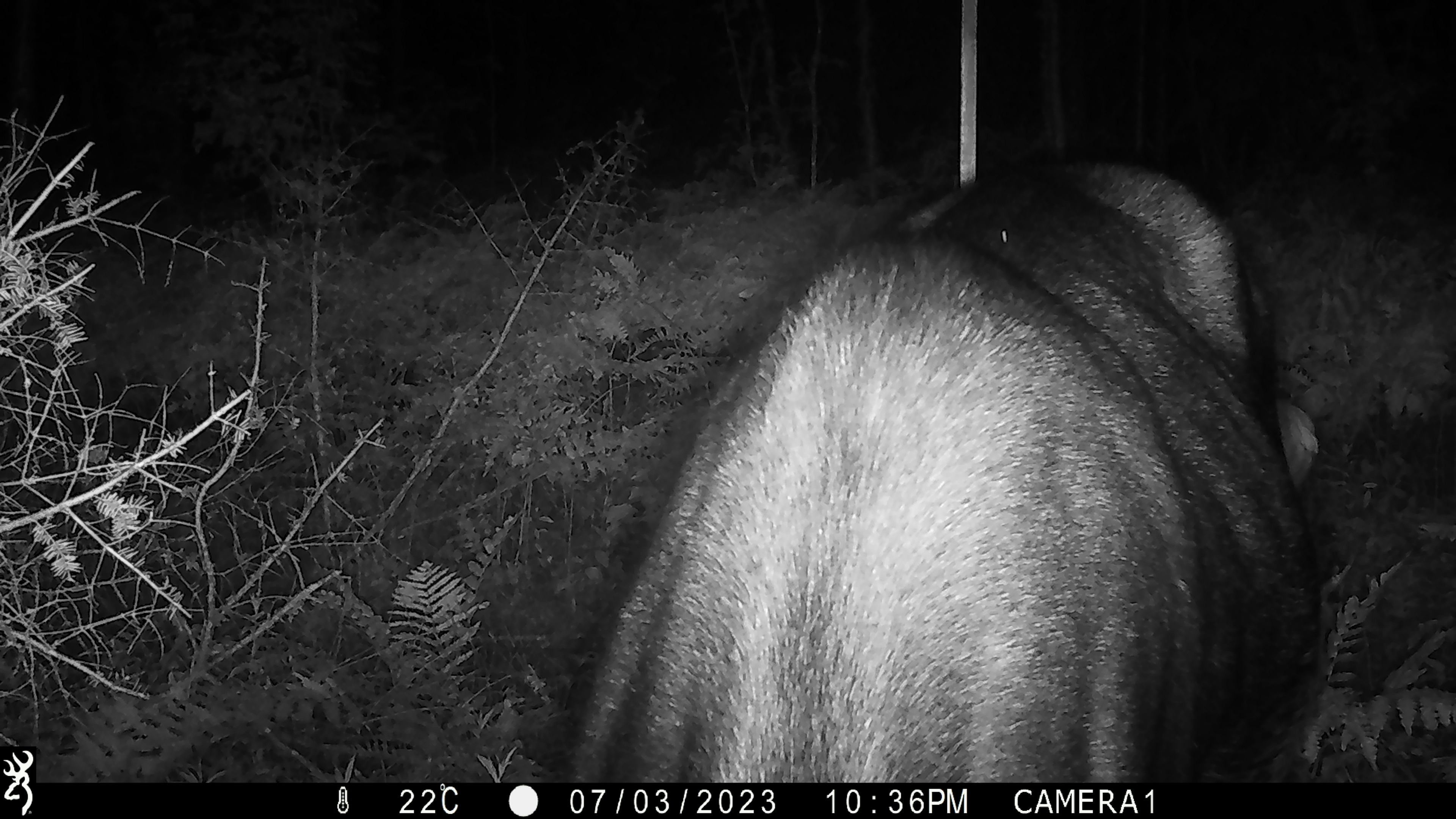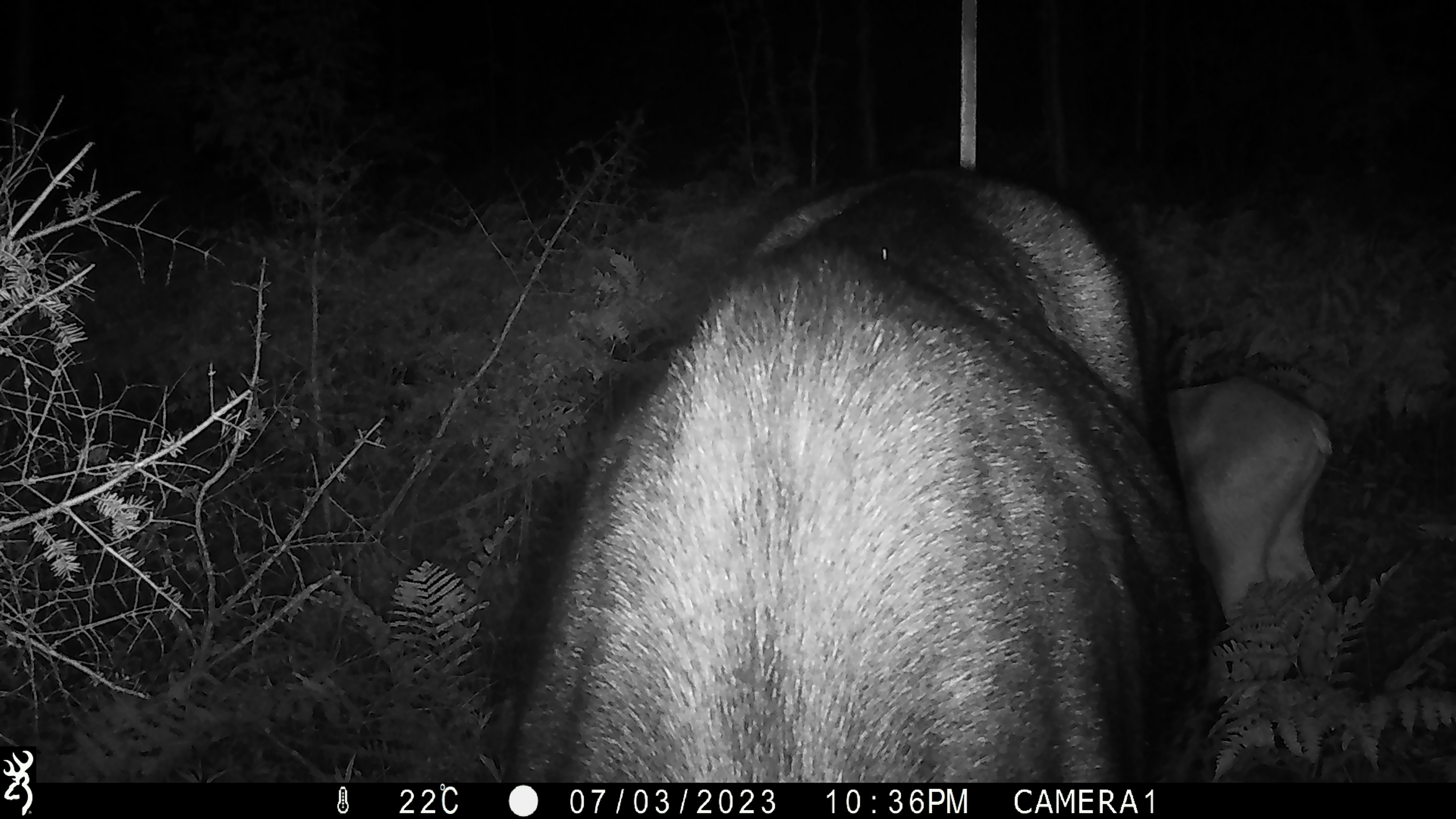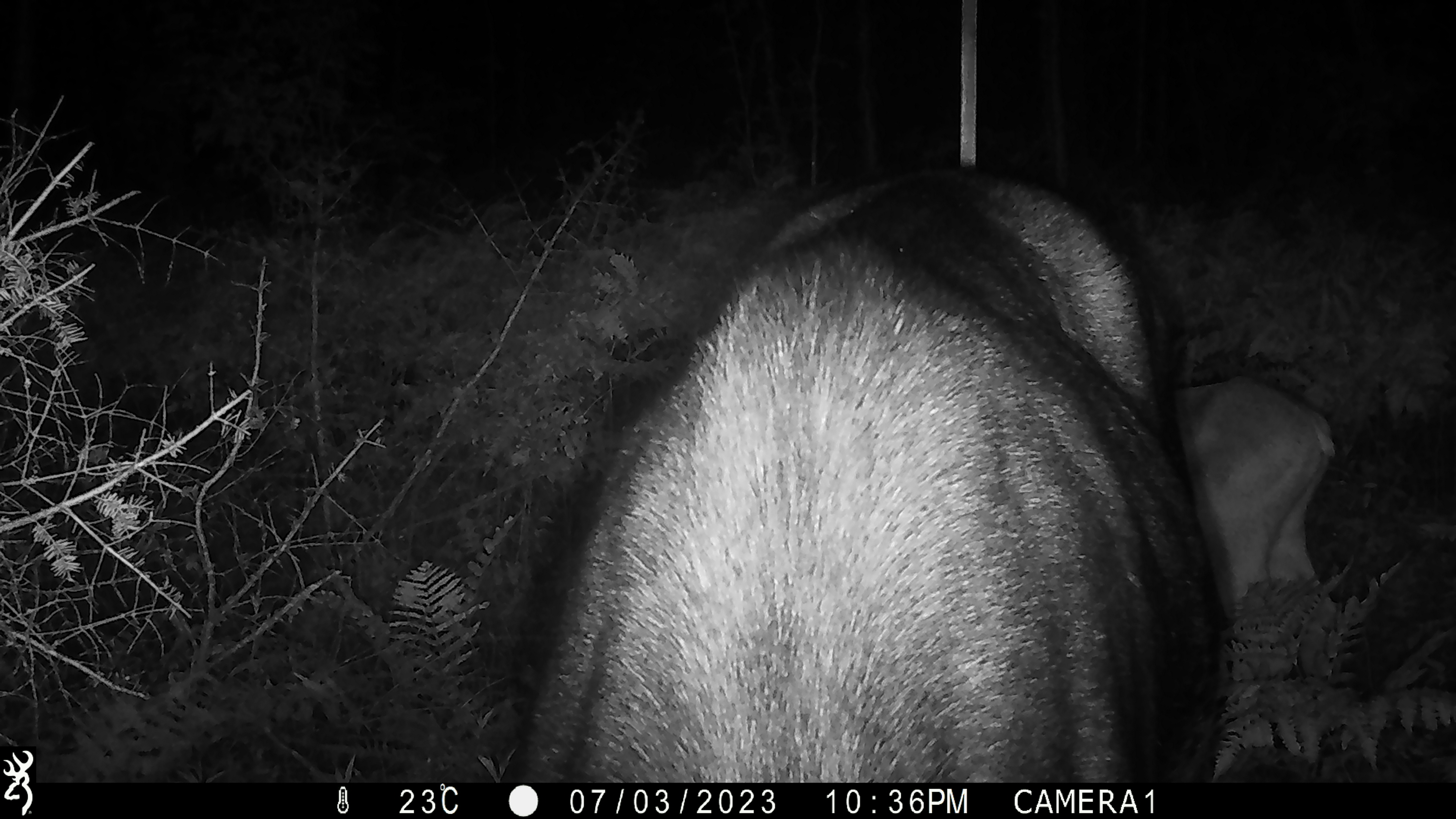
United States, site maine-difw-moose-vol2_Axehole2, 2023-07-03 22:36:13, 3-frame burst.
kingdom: Animalia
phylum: Chordata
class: Mammalia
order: Artiodactyla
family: Cervidae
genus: Alces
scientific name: Alces alces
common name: moose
Moose (Alces alces).